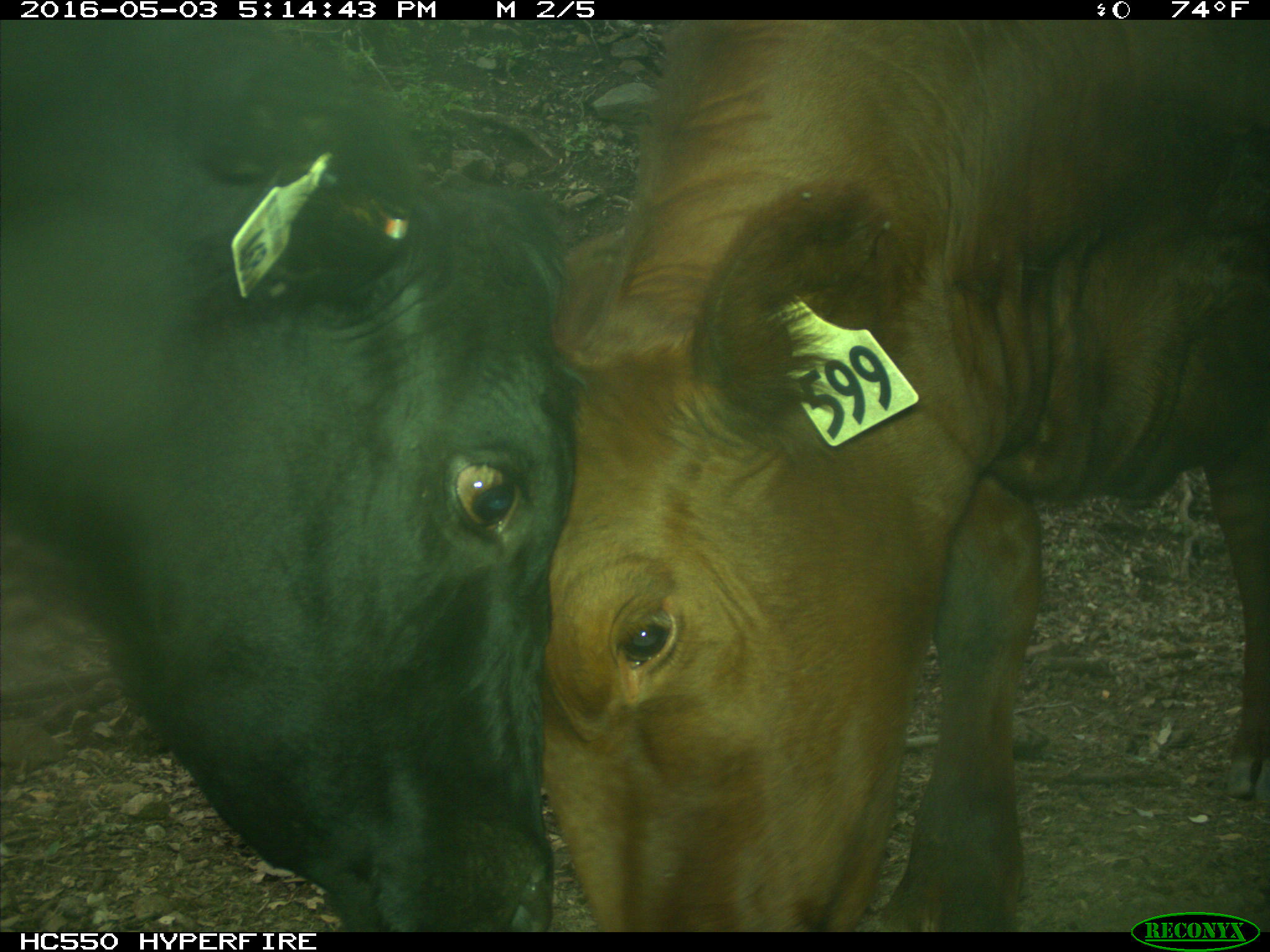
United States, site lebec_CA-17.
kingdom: Animalia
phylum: Chordata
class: Mammalia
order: Artiodactyla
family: Bovidae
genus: Bos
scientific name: Bos taurus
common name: domestic cow